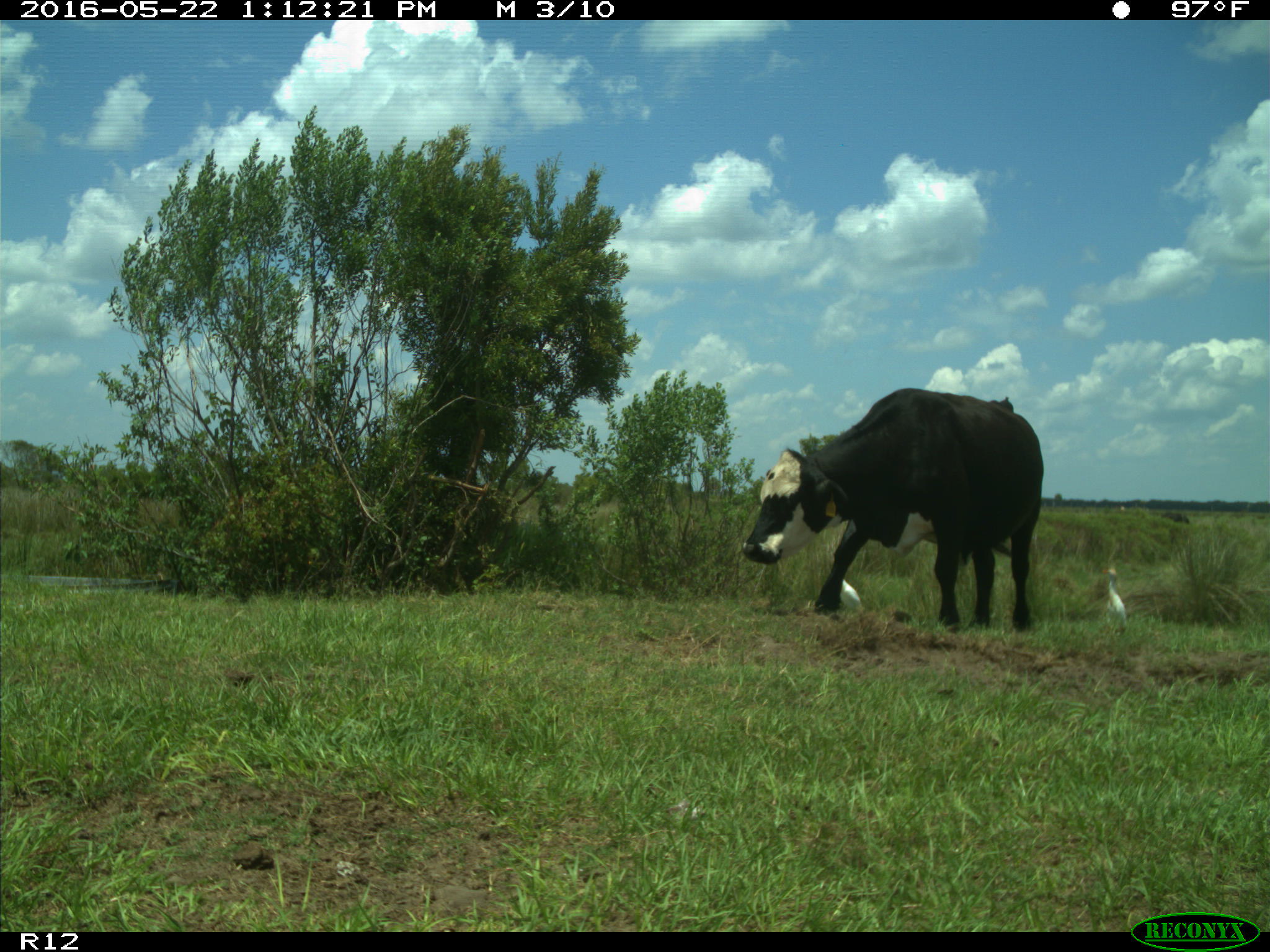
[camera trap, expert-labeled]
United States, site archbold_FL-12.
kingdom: Animalia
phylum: Chordata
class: Mammalia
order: Artiodactyla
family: Bovidae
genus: Bos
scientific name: Bos taurus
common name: domestic cow